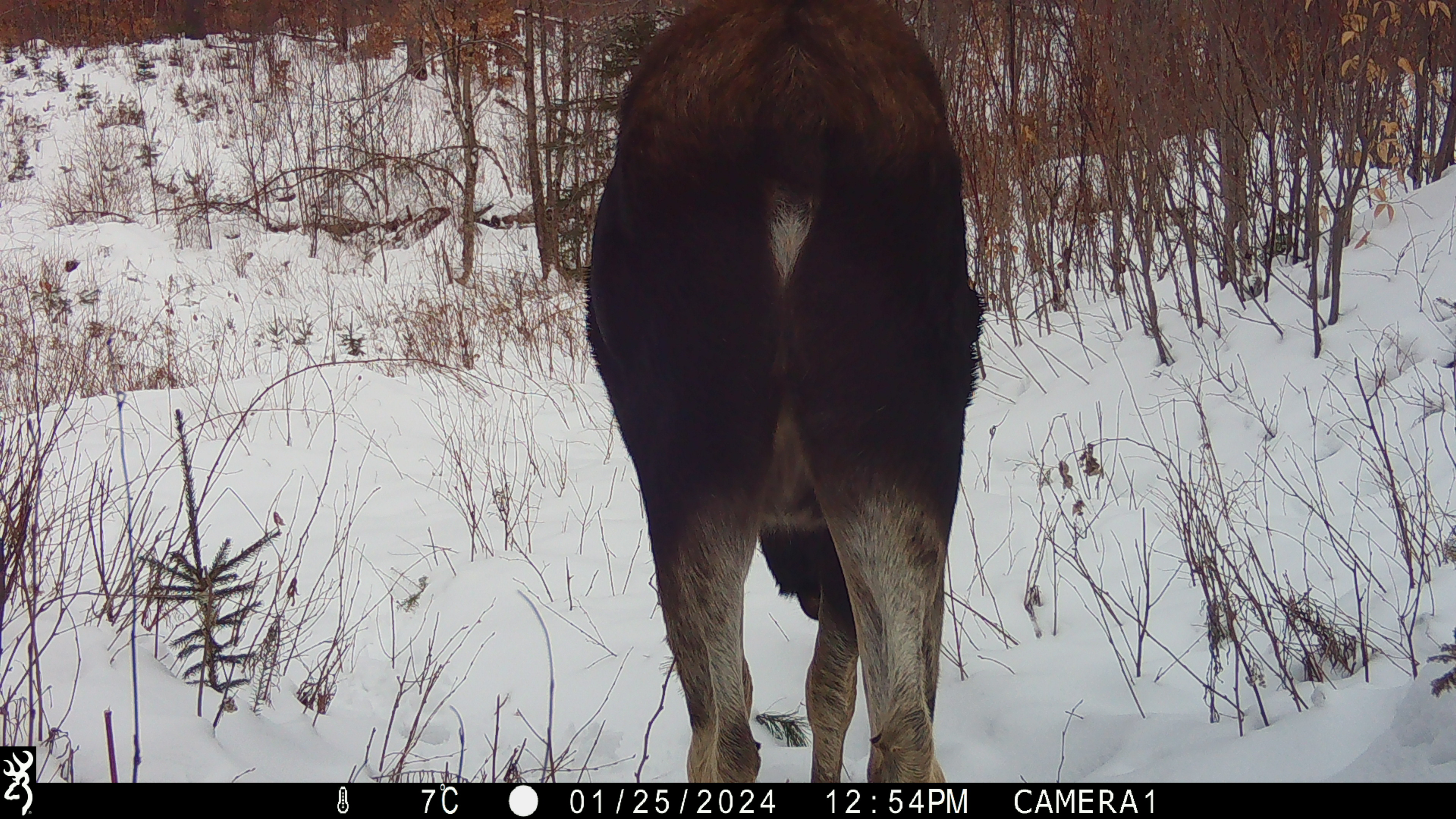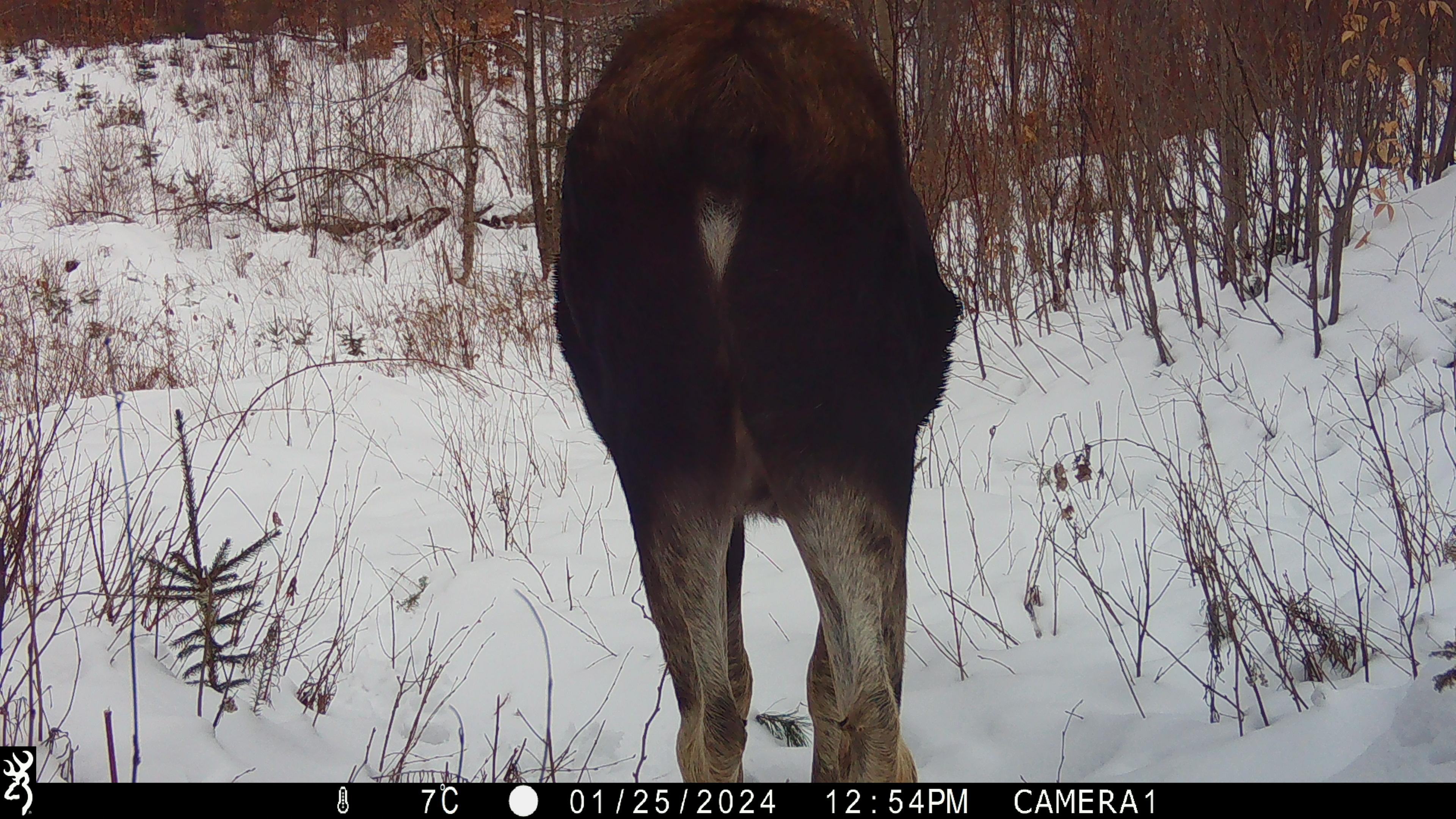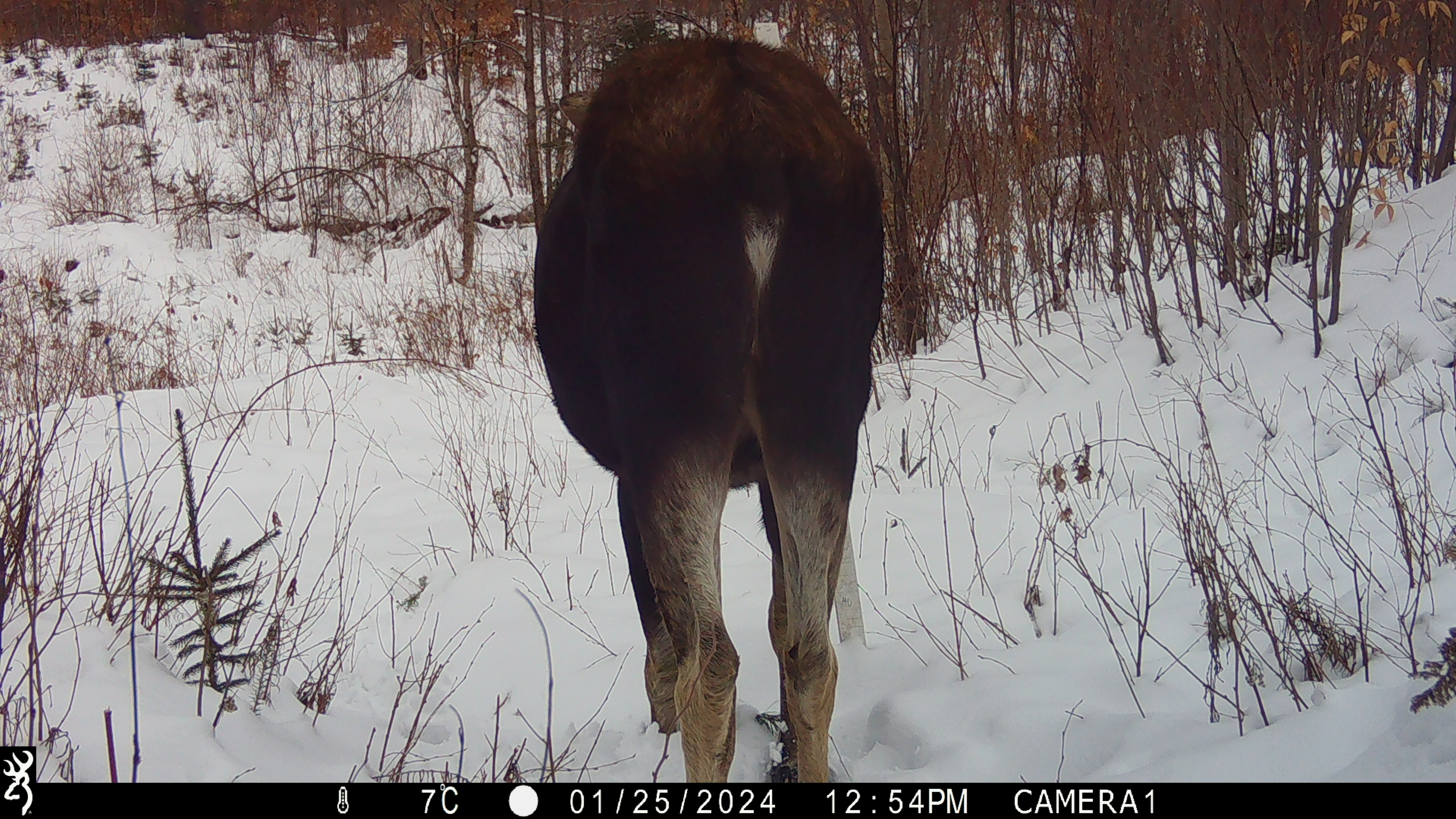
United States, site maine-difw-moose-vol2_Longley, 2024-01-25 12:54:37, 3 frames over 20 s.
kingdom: Animalia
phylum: Chordata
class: Mammalia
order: Artiodactyla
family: Cervidae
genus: Alces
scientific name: Alces alces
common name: moose